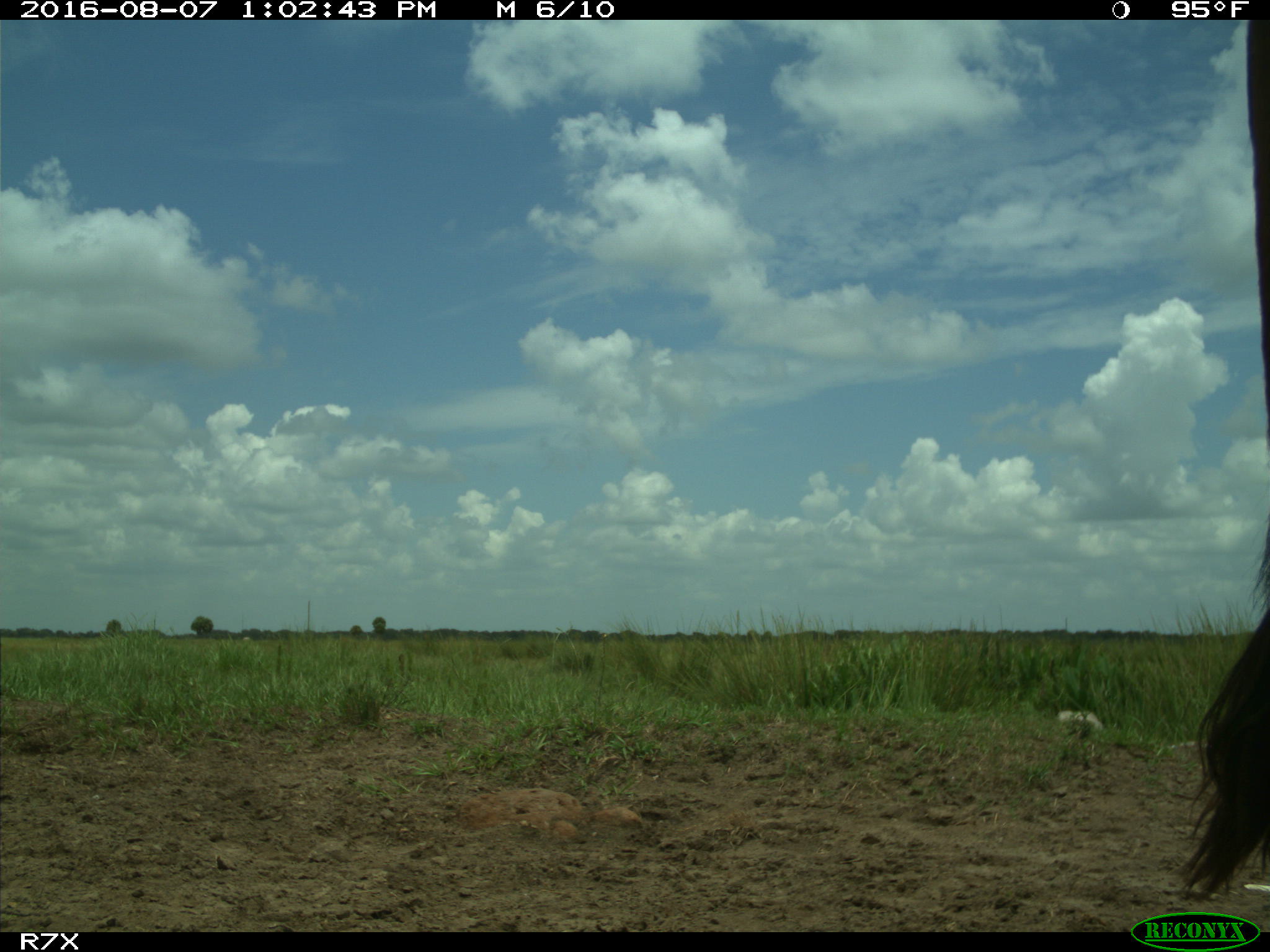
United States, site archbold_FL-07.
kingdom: Animalia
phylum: Chordata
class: Mammalia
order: Artiodactyla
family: Bovidae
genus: Bos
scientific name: Bos taurus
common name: domestic cow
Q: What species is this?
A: Bos taurus (domestic cow).